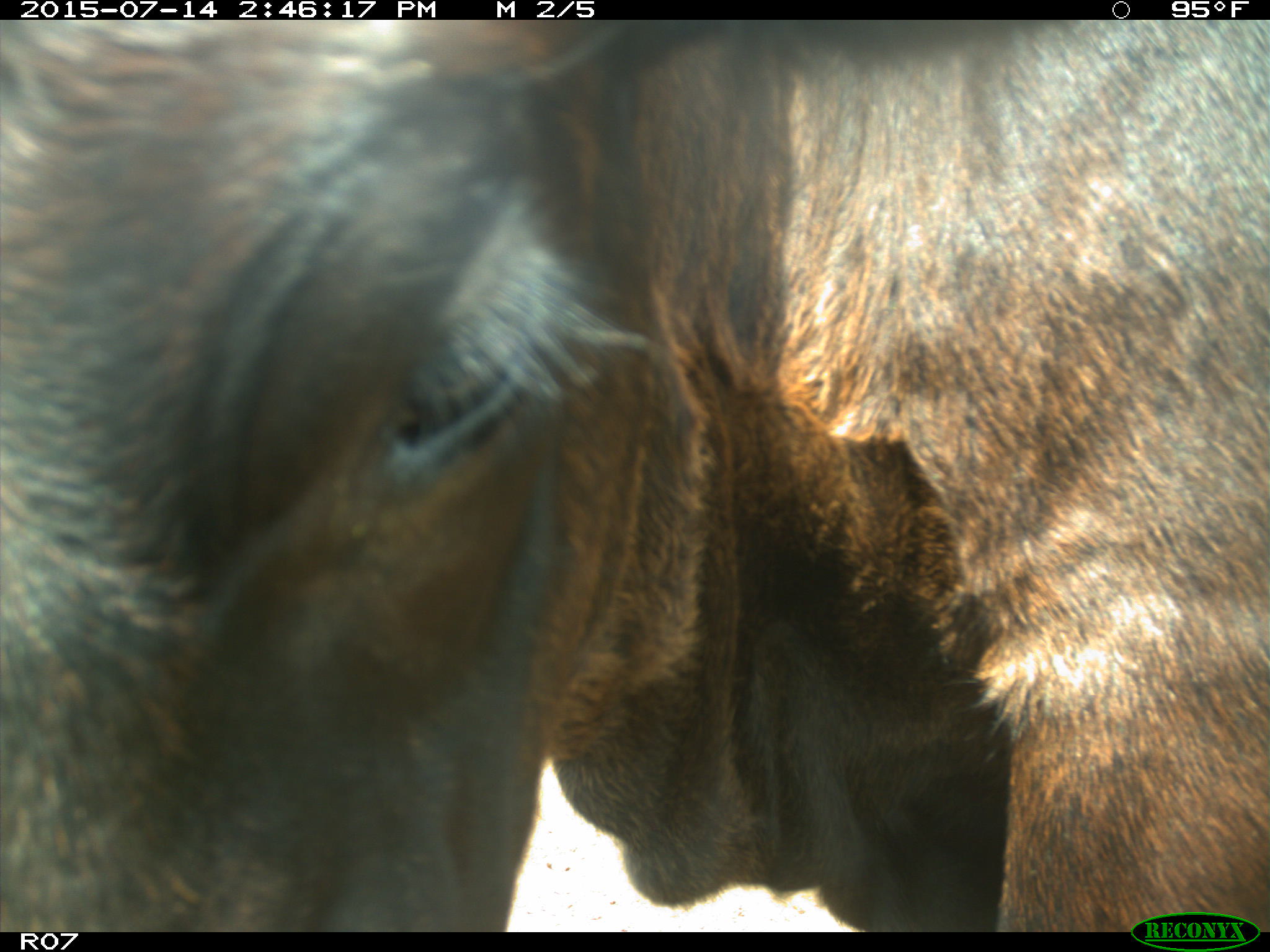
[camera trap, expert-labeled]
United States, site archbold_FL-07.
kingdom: Animalia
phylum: Chordata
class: Mammalia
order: Artiodactyla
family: Bovidae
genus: Bos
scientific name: Bos taurus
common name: domestic cow